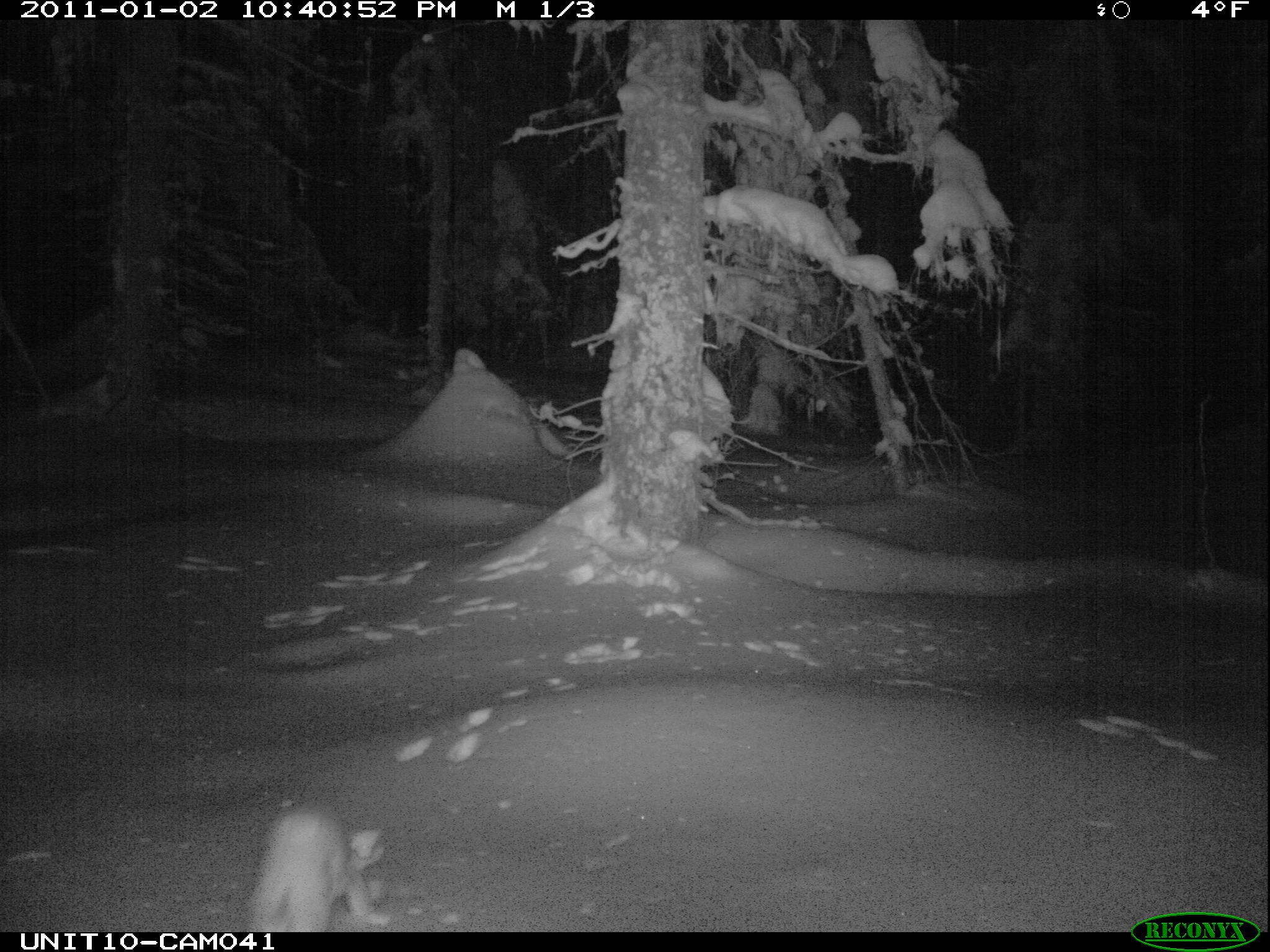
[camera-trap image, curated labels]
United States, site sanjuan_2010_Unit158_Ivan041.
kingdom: Animalia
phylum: Chordata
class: Mammalia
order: Lagomorpha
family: Leporidae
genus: Lepus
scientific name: Lepus americanus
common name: snowshoe hare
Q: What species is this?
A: Lepus americanus (snowshoe hare).